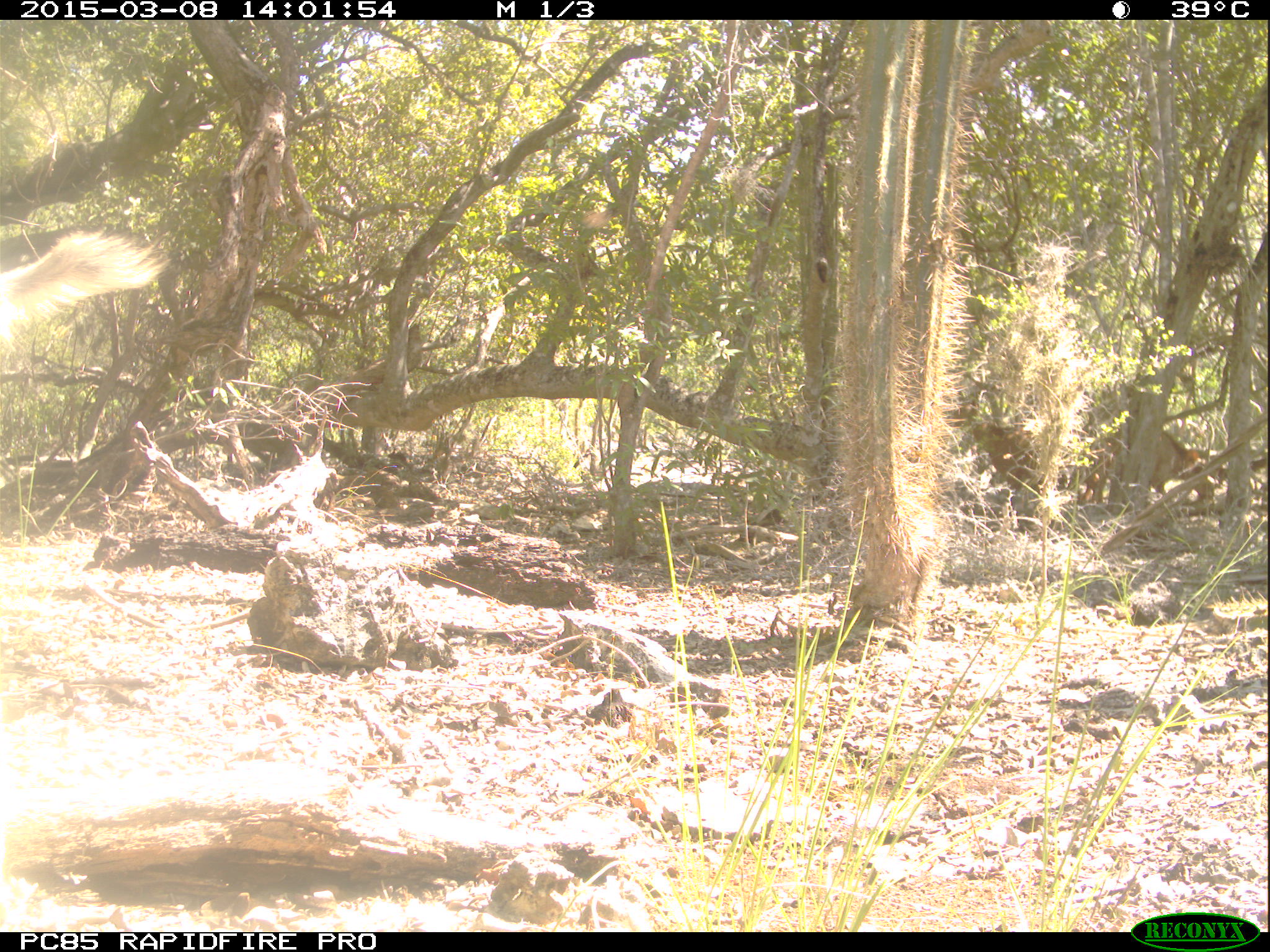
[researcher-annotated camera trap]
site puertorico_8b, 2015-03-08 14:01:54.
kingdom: Animalia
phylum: Chordata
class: Mammalia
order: Artiodactyla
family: Bovidae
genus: Capra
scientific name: Capra hircus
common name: goat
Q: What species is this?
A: Goat (Capra hircus).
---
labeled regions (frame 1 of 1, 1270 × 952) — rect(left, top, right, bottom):
goat: rect(0, 216, 172, 364)